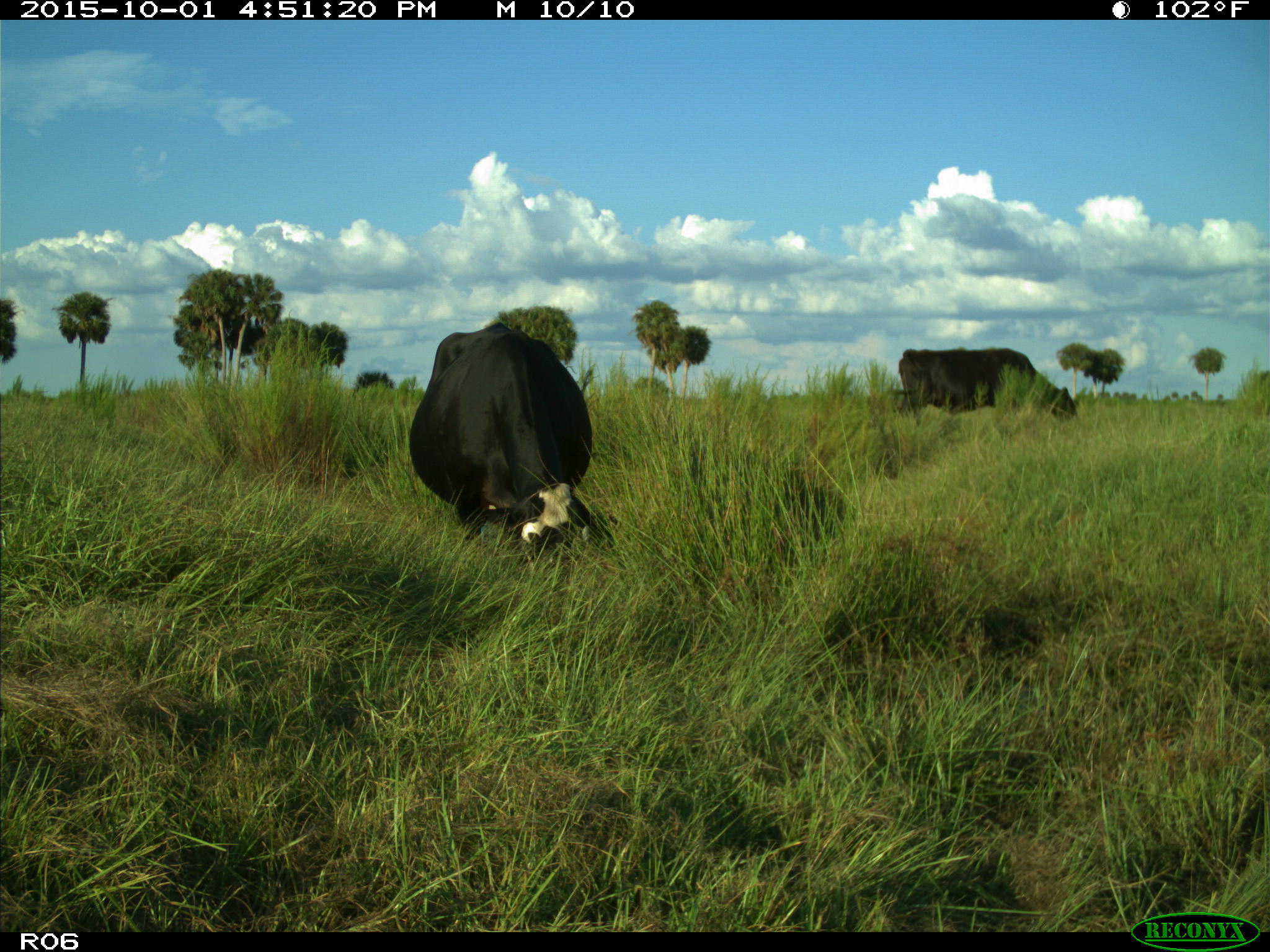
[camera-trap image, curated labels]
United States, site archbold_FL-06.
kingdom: Animalia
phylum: Chordata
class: Mammalia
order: Artiodactyla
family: Bovidae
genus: Bos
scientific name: Bos taurus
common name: domestic cow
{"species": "Bos taurus (domestic cow)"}